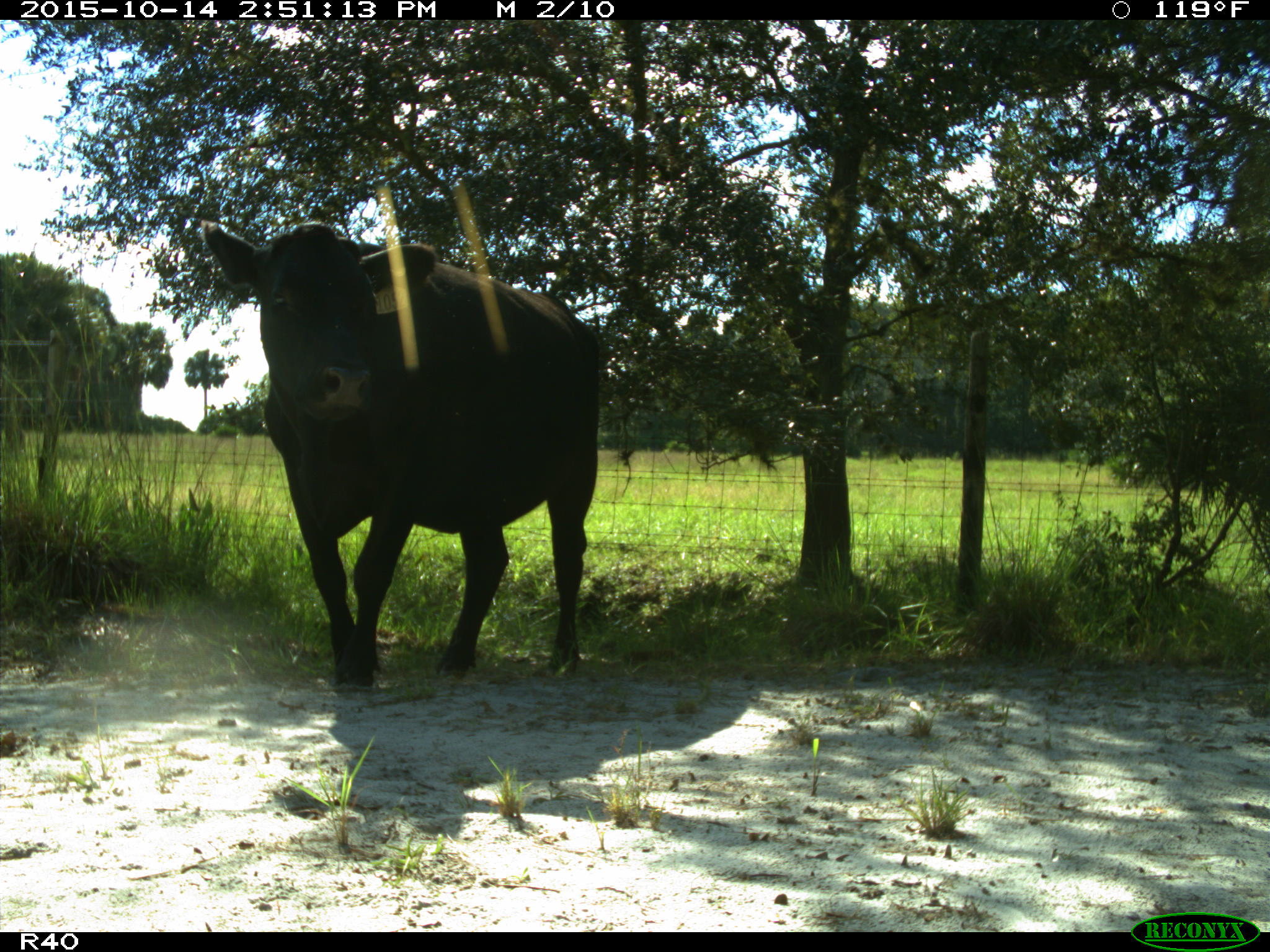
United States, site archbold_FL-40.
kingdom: Animalia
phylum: Chordata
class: Mammalia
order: Artiodactyla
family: Bovidae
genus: Bos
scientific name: Bos taurus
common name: domestic cow